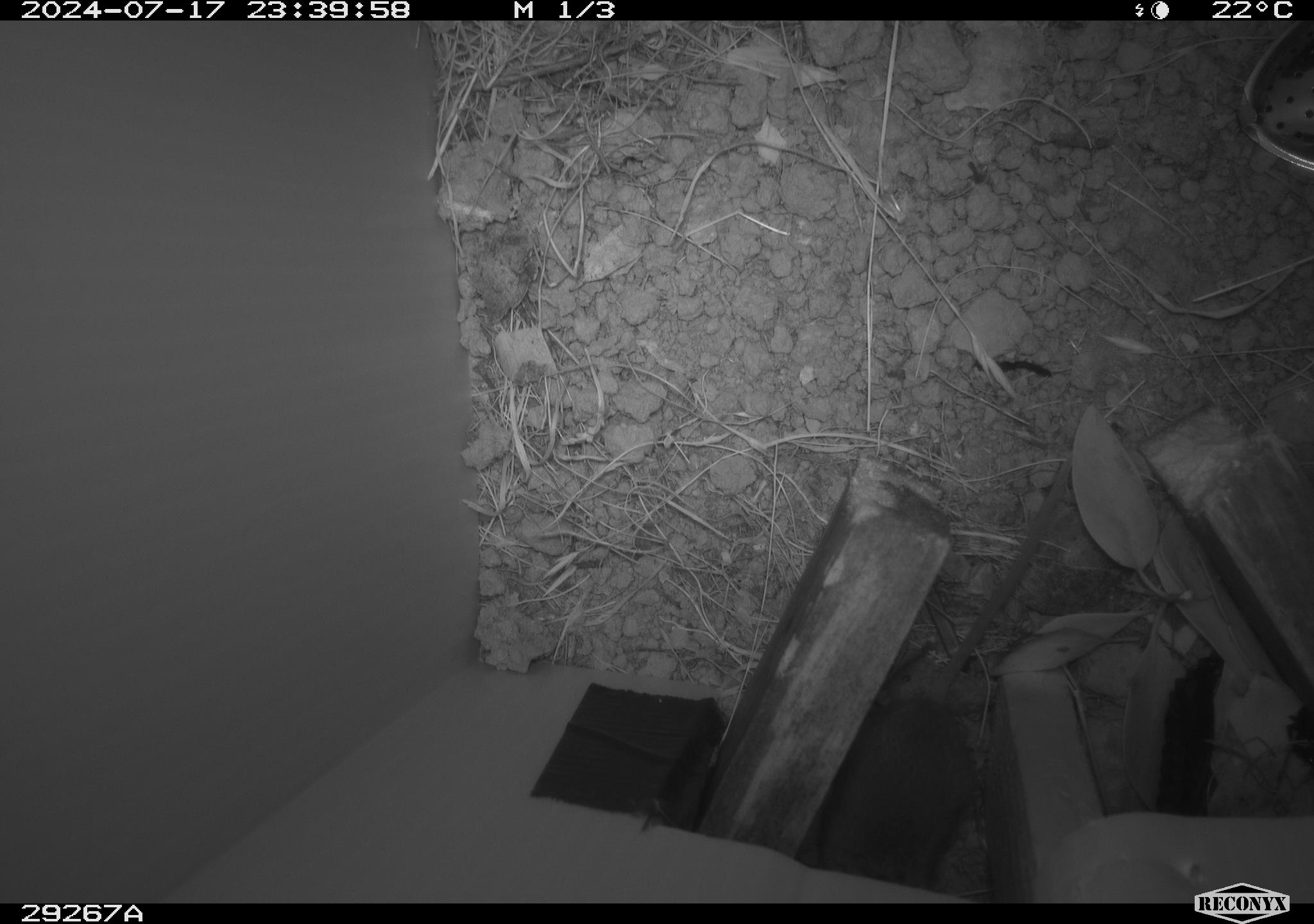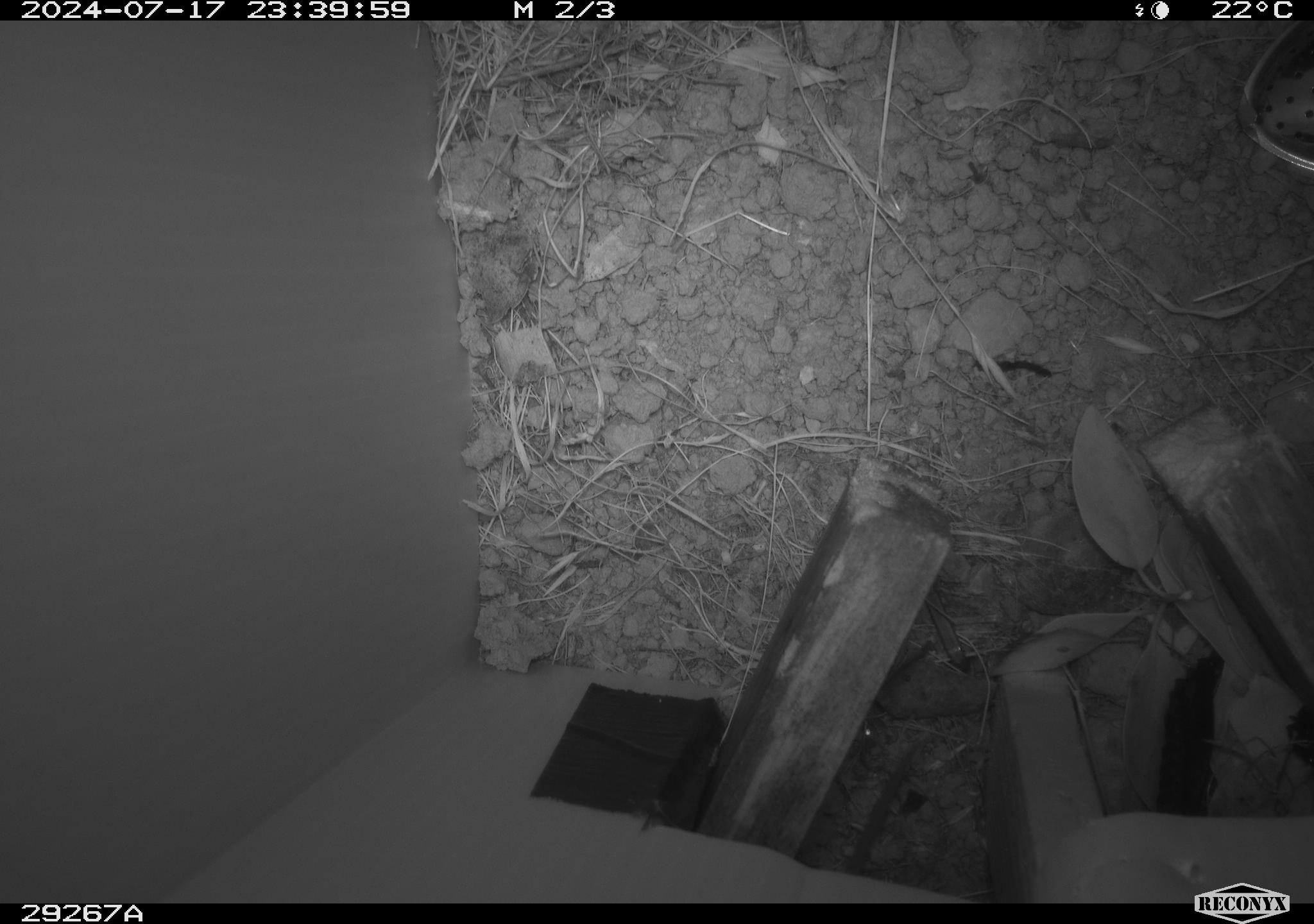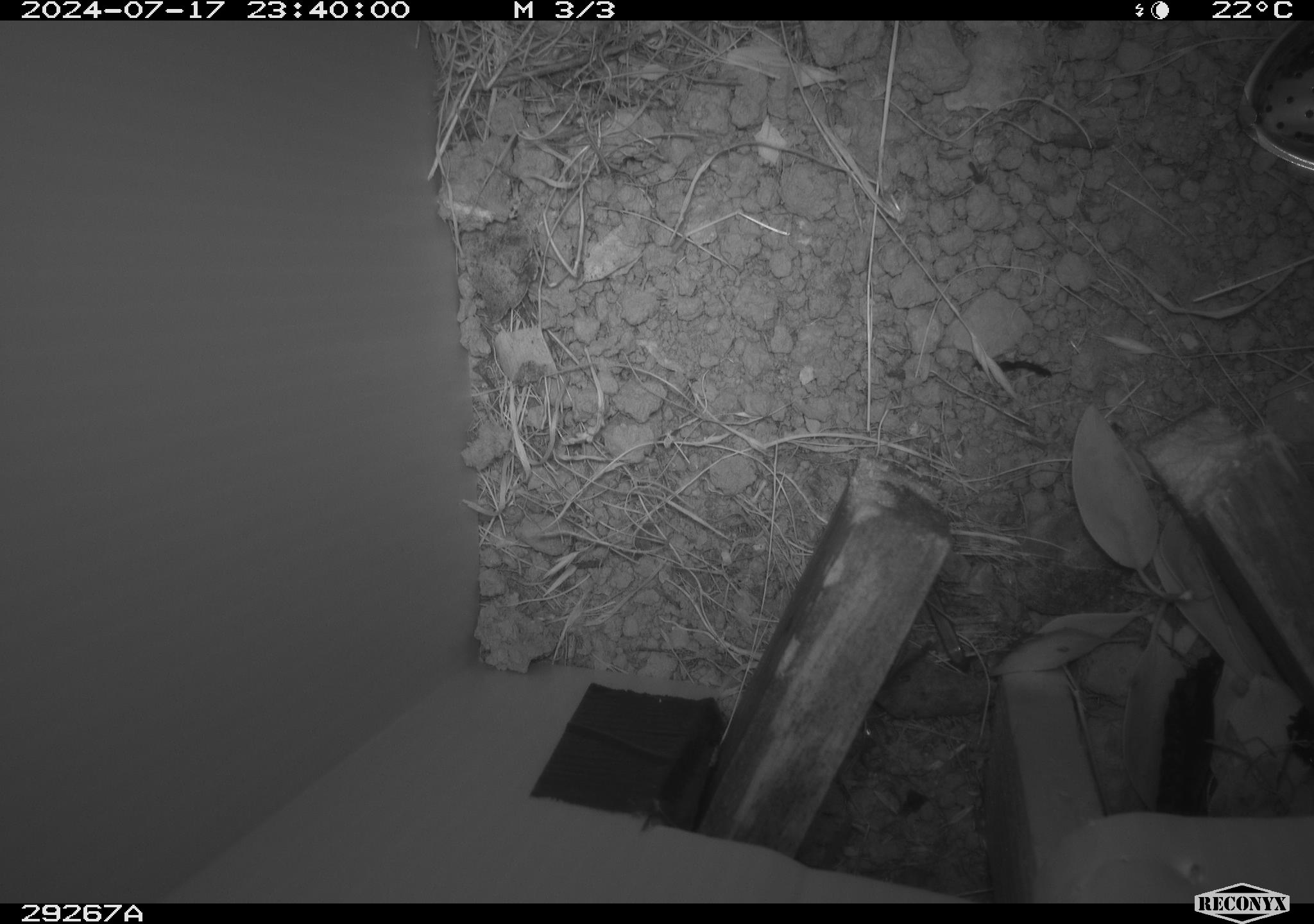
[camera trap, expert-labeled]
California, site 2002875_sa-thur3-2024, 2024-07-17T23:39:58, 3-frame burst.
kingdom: Animalia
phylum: Chordata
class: Mammalia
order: Rodentia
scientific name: Rodentia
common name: rodent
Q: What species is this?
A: Rodent (Rodentia).